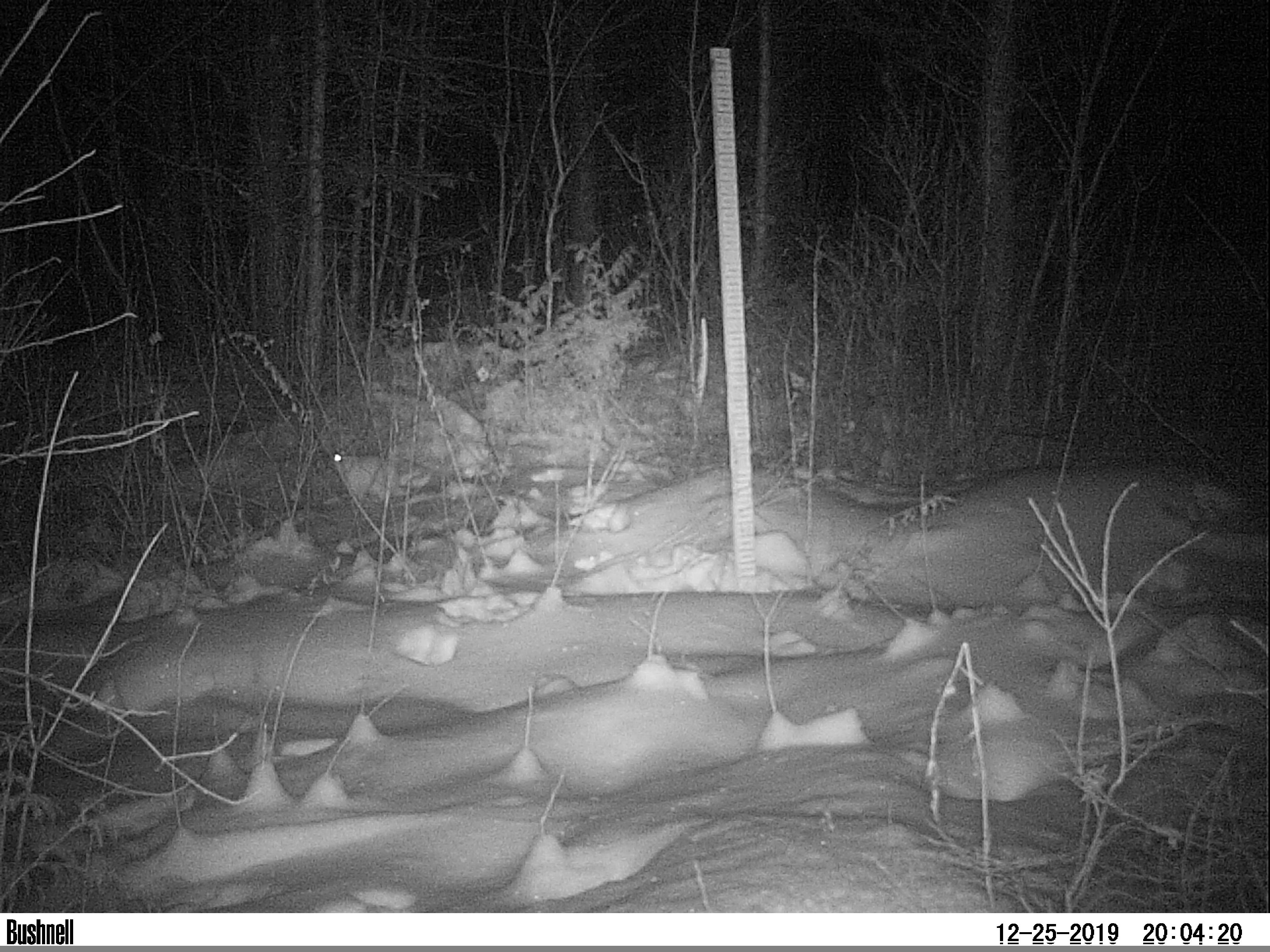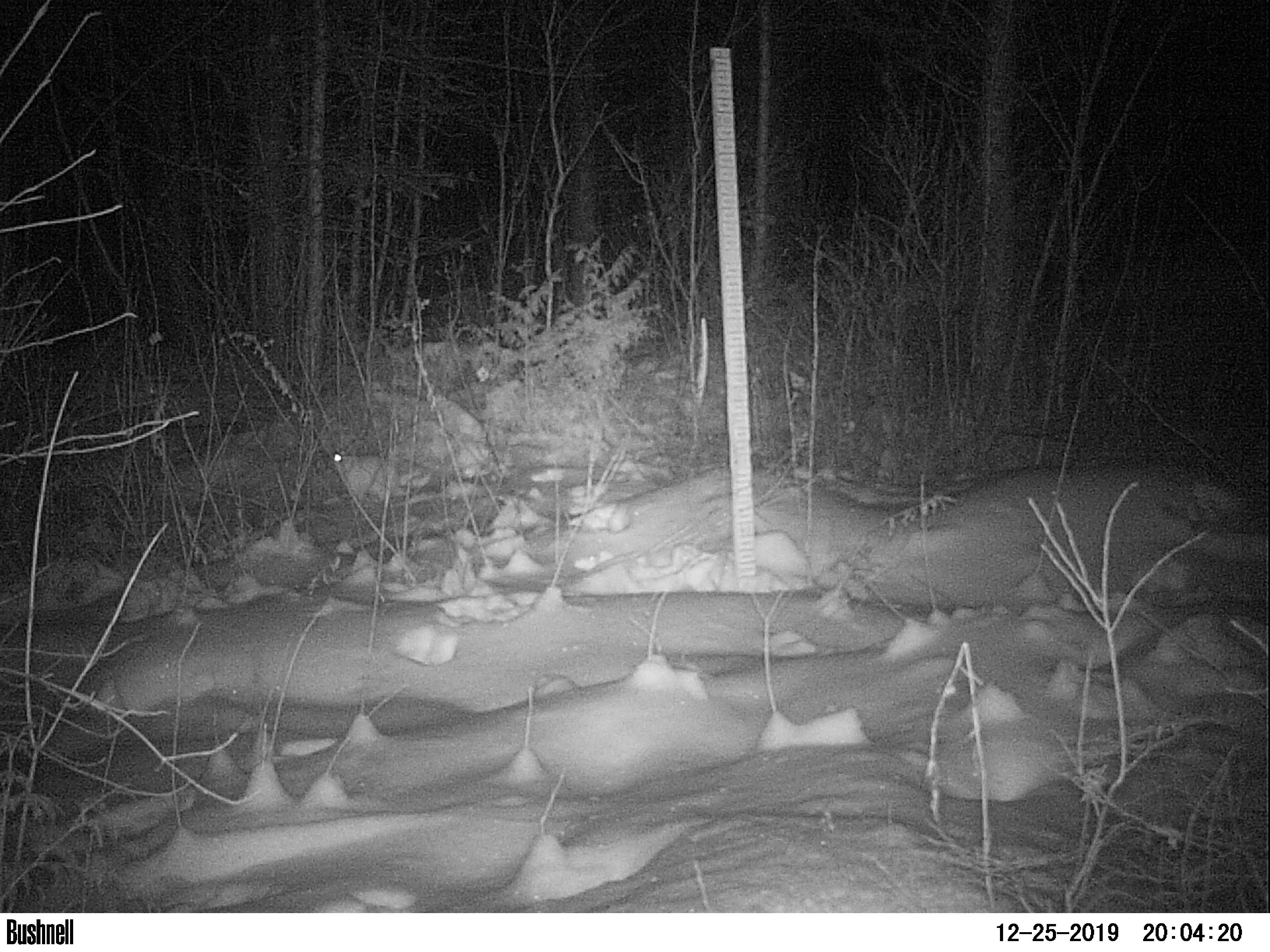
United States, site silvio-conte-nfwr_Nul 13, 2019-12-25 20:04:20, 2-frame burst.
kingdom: Animalia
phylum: Chordata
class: Mammalia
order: Lagomorpha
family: Leporidae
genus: Lepus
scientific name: Lepus americanus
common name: snowshoe hare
Snowshoe hare (Lepus americanus).